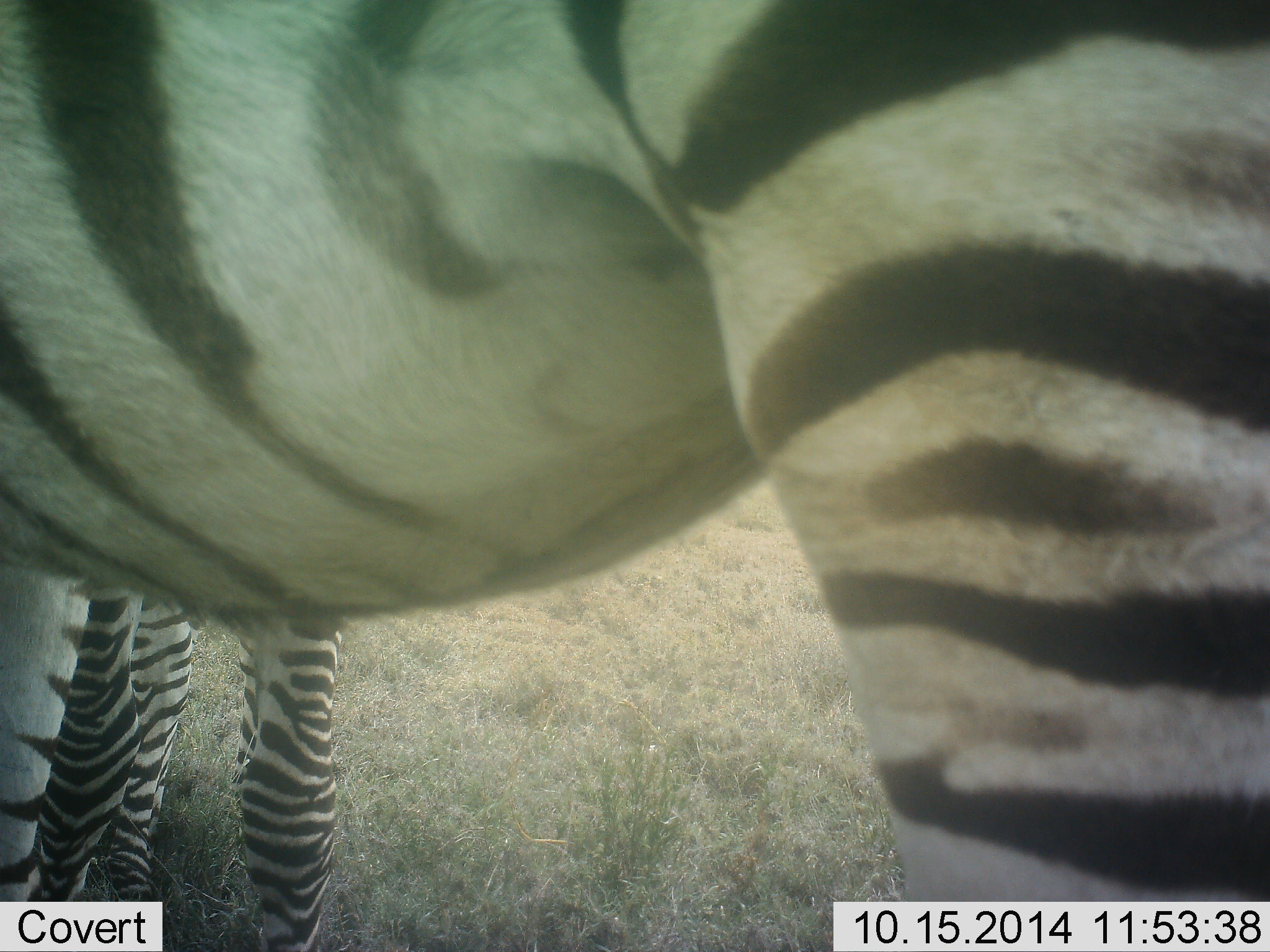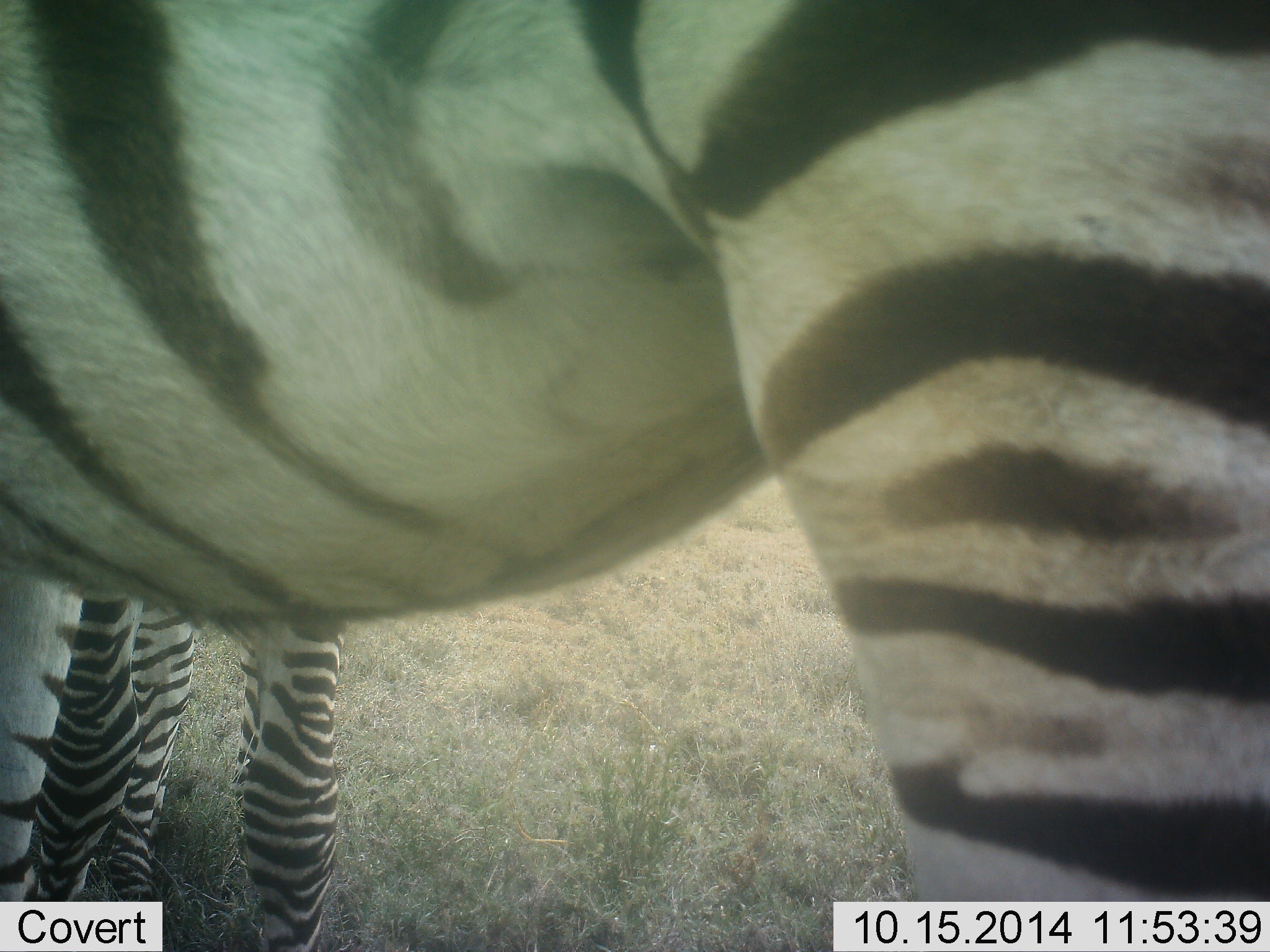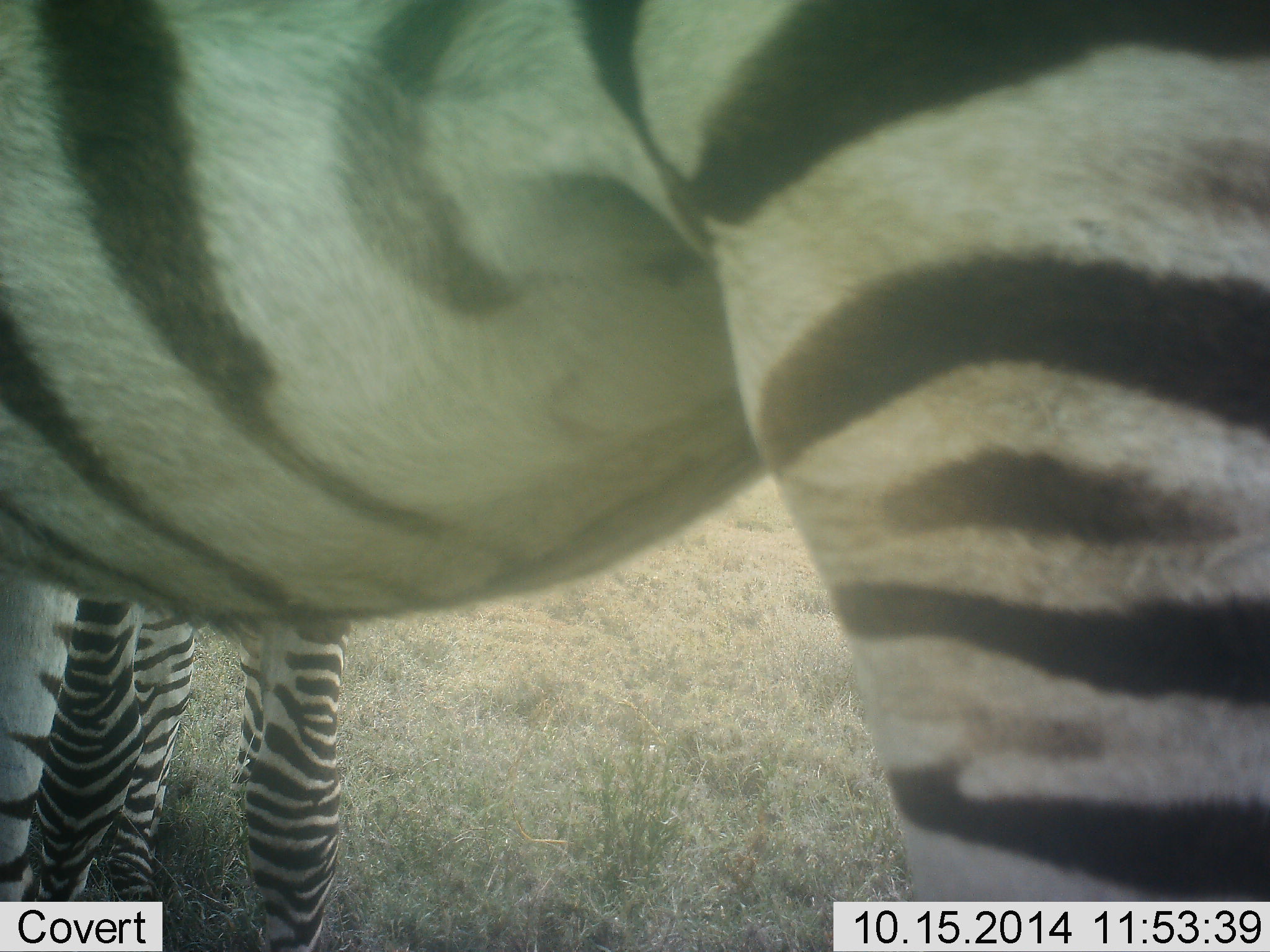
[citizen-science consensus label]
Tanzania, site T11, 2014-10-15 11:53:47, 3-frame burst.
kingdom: Animalia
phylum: Chordata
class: Mammalia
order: Perissodactyla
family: Equidae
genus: Equus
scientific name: Equus quagga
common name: plains zebra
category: zebra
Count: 2.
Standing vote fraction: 100%.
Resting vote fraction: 0%.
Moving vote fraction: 0%.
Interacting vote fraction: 0%.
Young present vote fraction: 10%.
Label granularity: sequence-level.